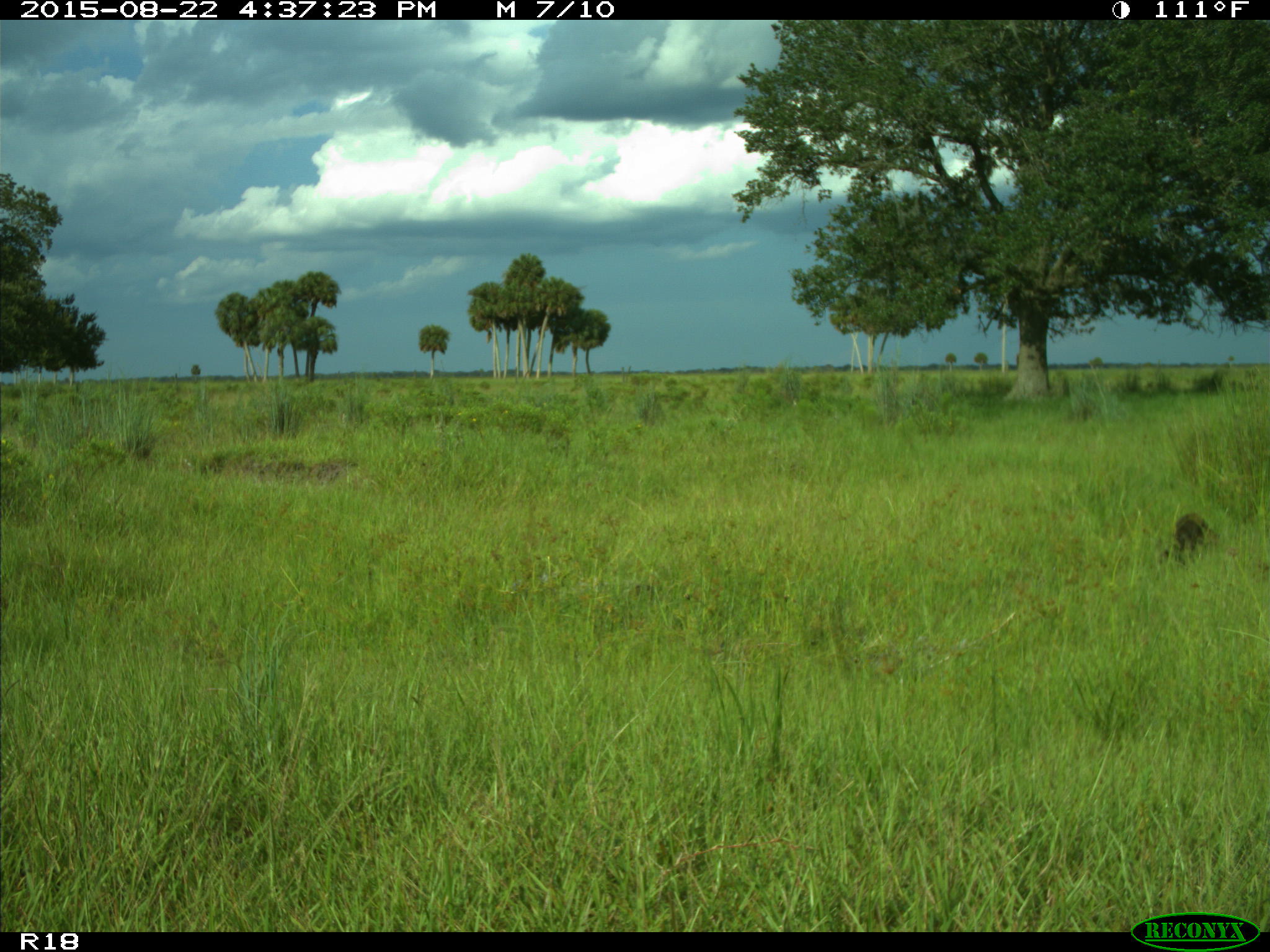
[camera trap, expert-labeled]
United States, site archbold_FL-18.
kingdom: Animalia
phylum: Chordata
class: Mammalia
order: Carnivora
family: Procyonidae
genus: Procyon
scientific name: Procyon lotor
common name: common raccoon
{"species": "Procyon lotor (common raccoon)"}